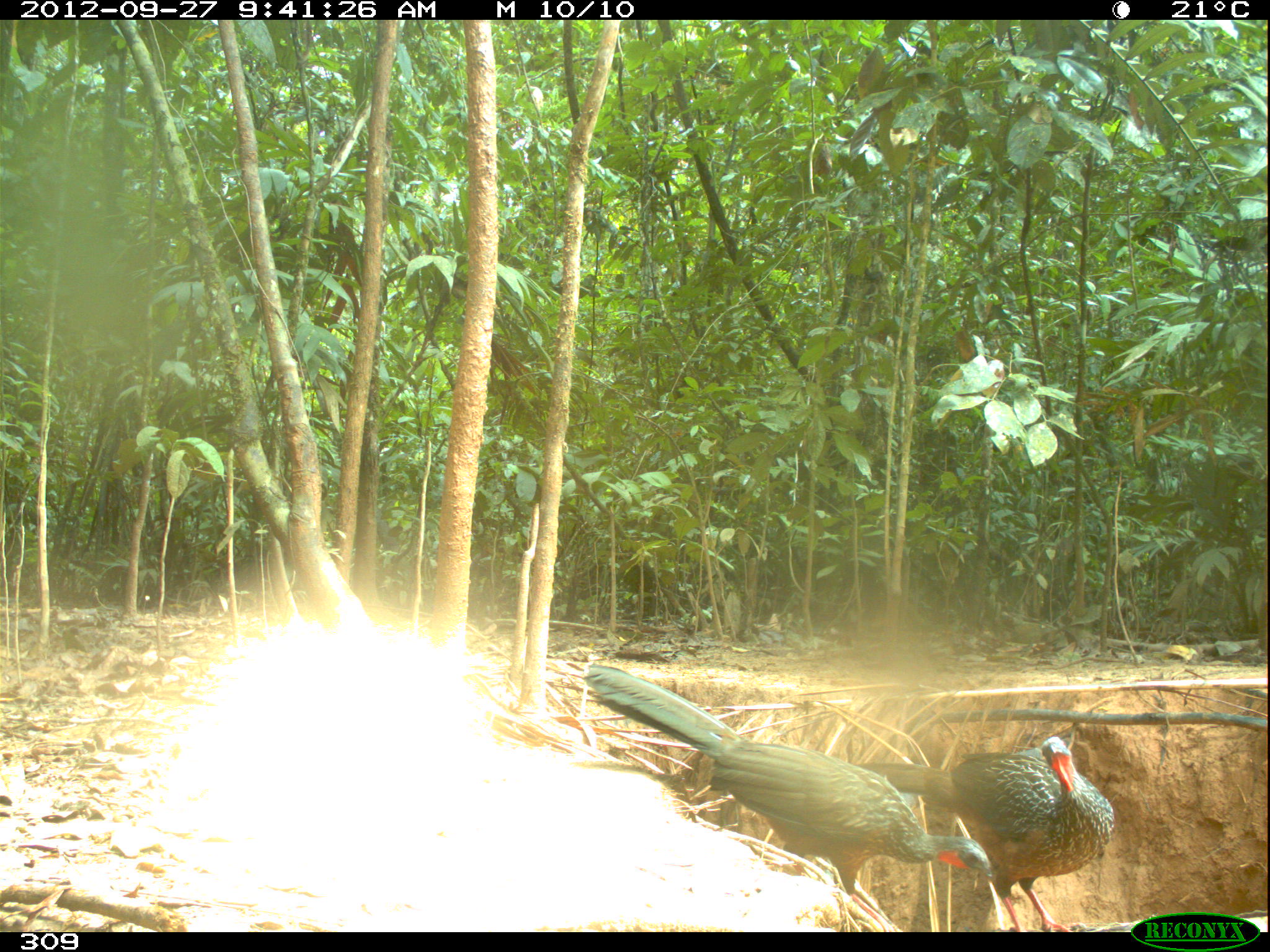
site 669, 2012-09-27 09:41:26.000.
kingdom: Animalia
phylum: Chordata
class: Aves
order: Galliformes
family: Cracidae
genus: Penelope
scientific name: Penelope jacquacu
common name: spix's guan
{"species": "Penelope jacquacu (spix's guan)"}